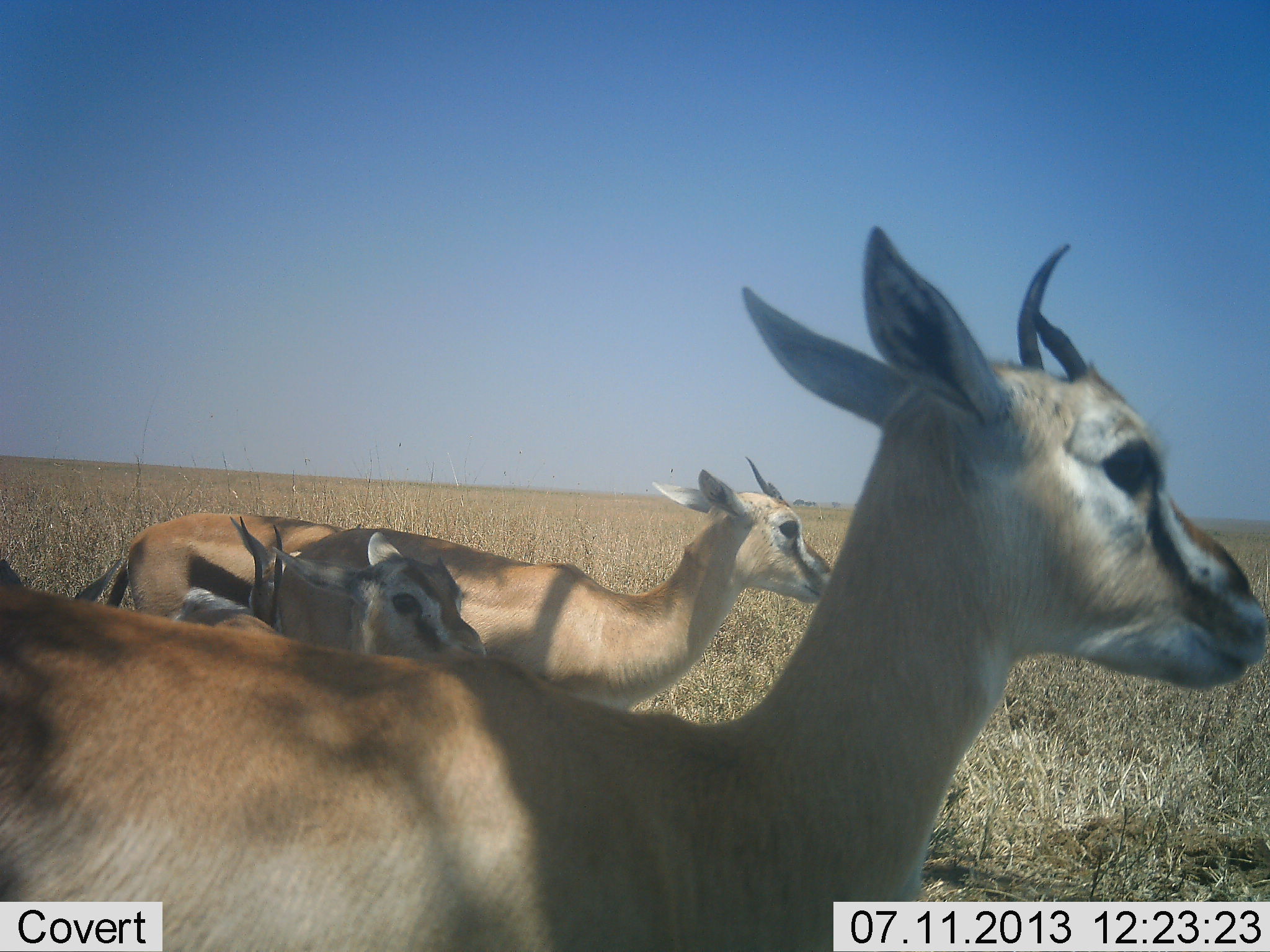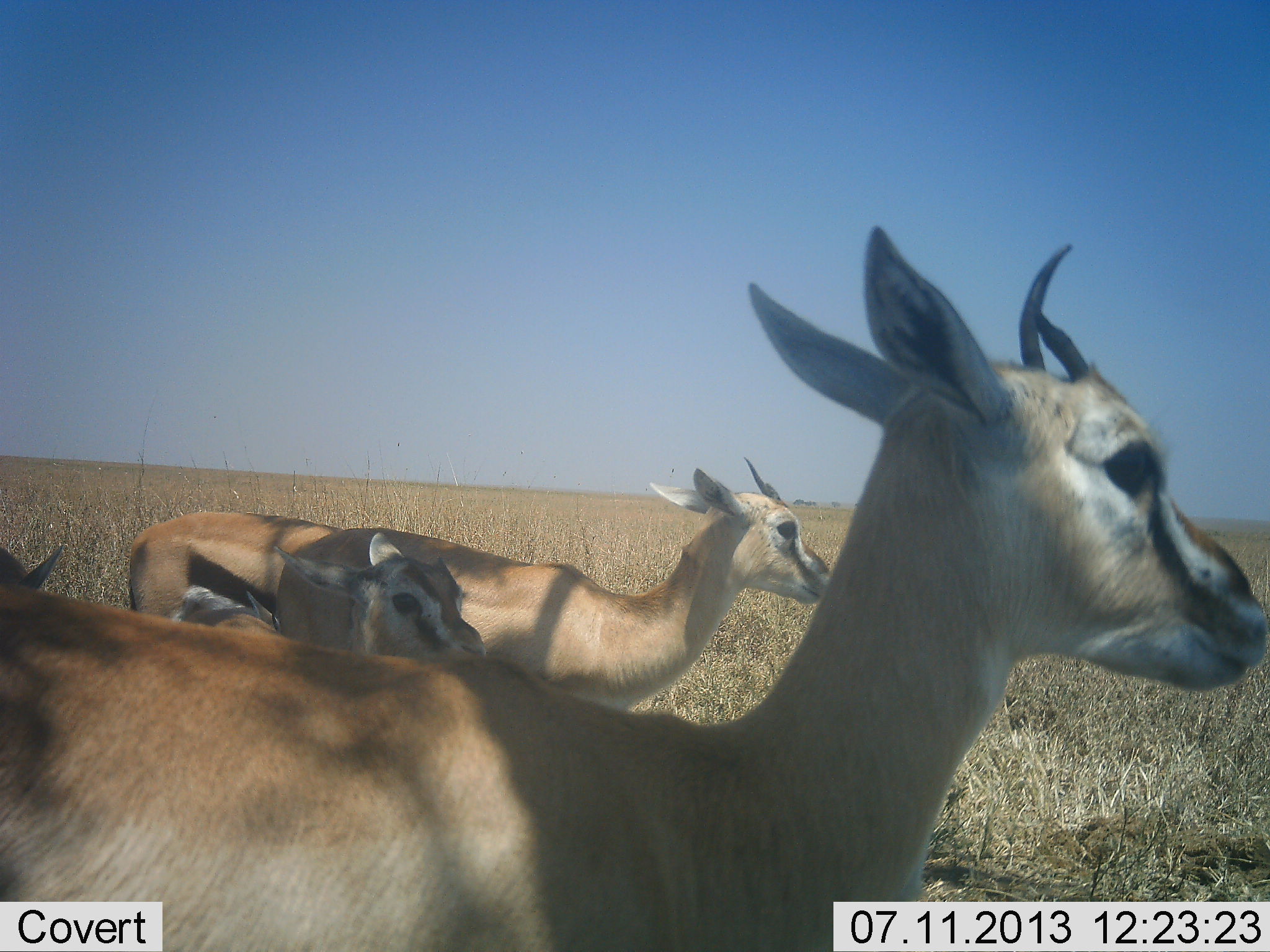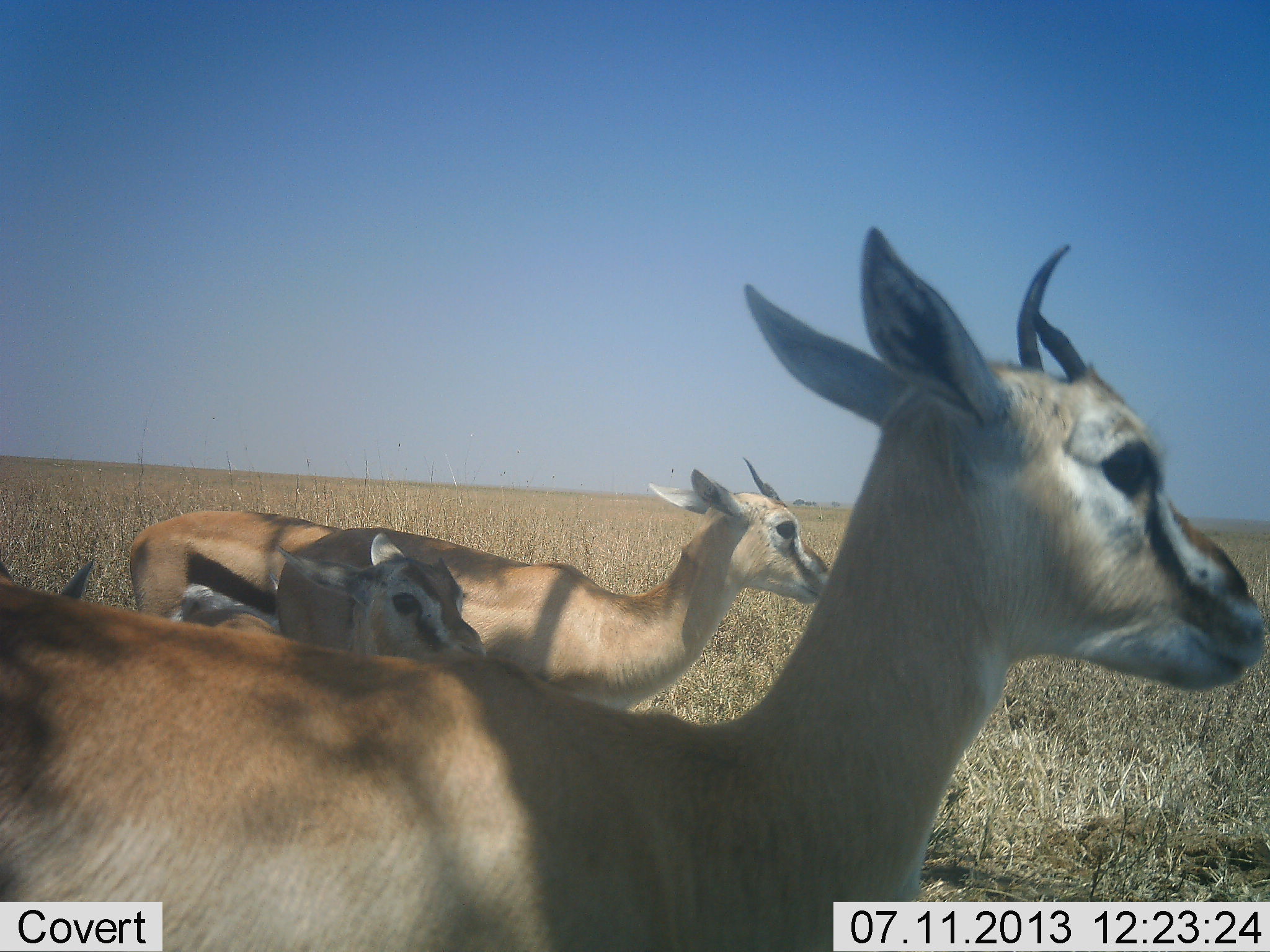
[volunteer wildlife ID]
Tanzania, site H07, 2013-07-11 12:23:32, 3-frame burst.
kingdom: Animalia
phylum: Chordata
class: Mammalia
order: Artiodactyla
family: Bovidae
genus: Eudorcas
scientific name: Eudorcas thomsonii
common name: thomson's gazelle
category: gazellethomsons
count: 4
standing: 91%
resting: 6%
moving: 9%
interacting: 0%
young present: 56%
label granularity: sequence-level